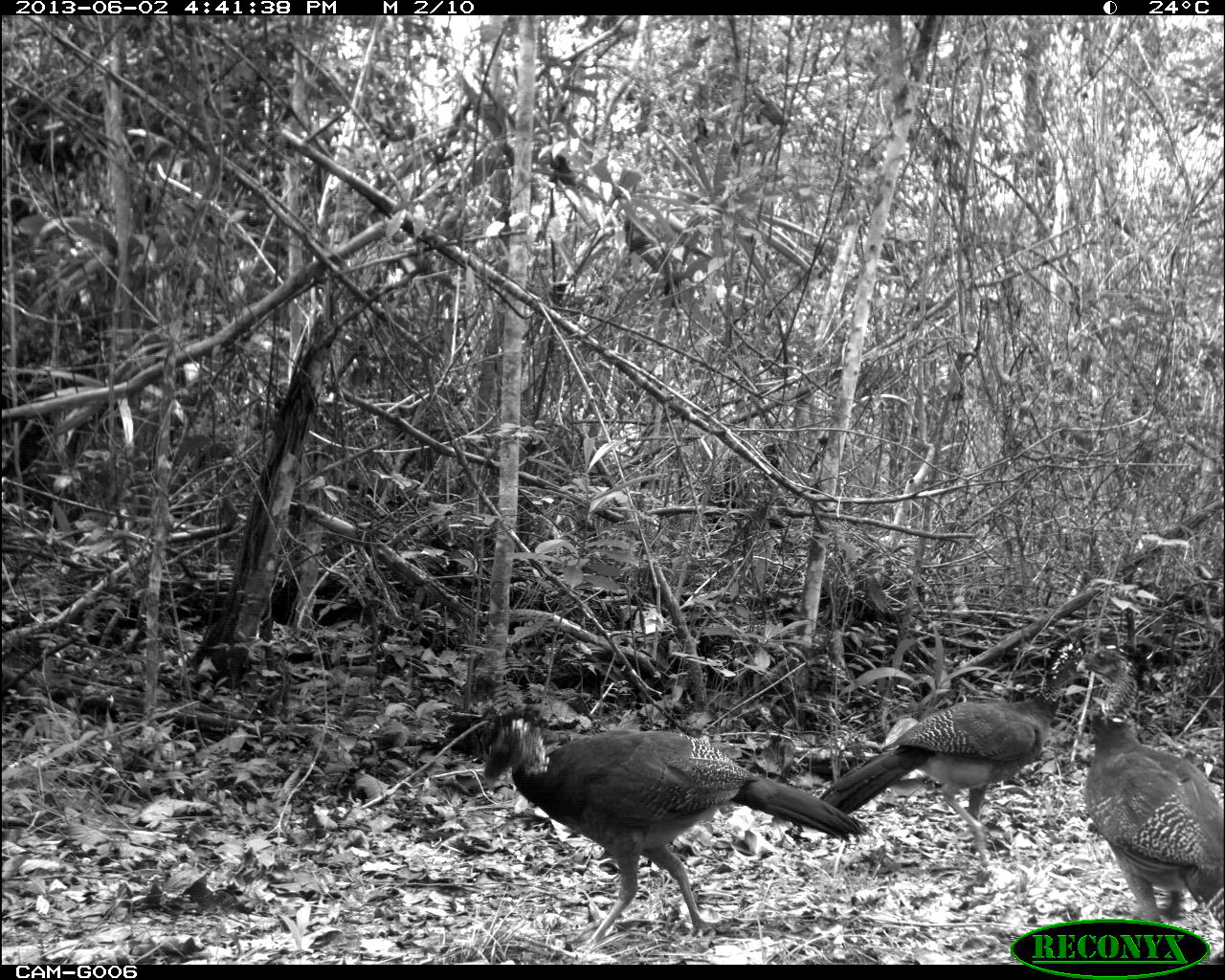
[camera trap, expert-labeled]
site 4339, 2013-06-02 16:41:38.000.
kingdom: Animalia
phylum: Chordata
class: Aves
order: Galliformes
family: Cracidae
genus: Crax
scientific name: Crax rubra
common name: great curassow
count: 3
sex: female